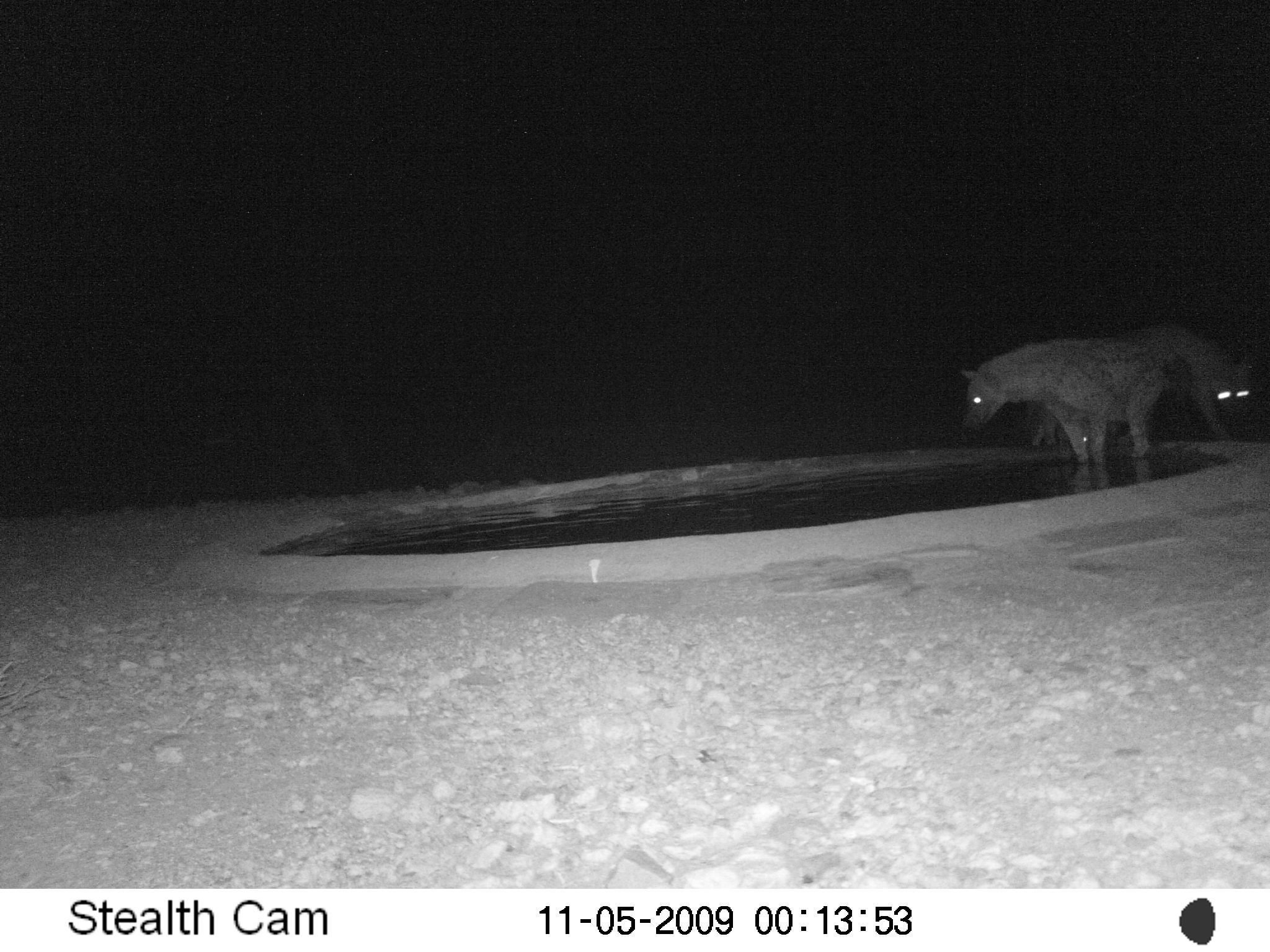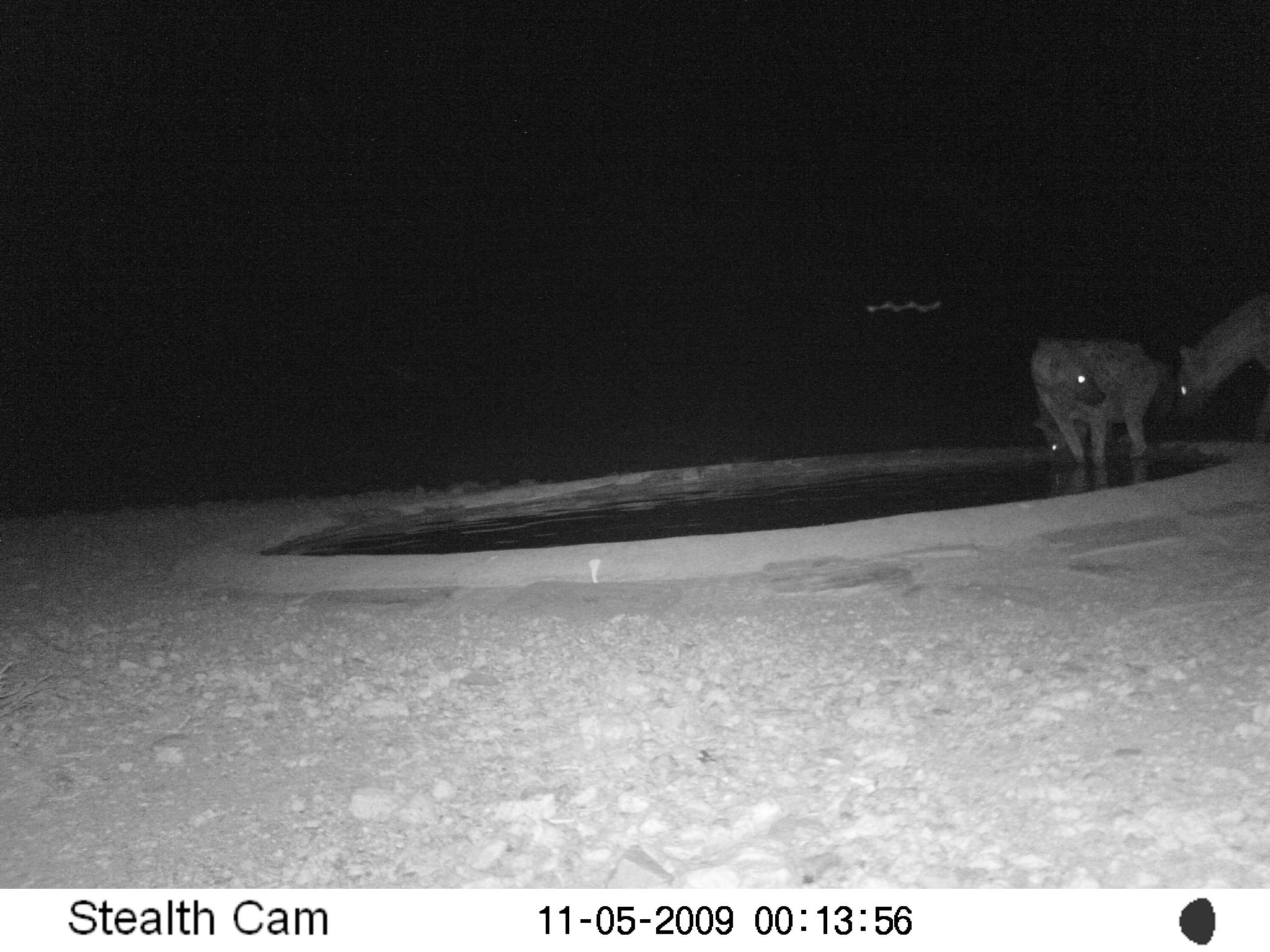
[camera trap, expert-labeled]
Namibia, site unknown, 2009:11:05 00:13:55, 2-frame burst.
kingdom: Animalia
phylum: Chordata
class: Mammalia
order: Carnivora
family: Hyaenidae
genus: Crocuta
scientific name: Crocuta crocuta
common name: spotted hyena